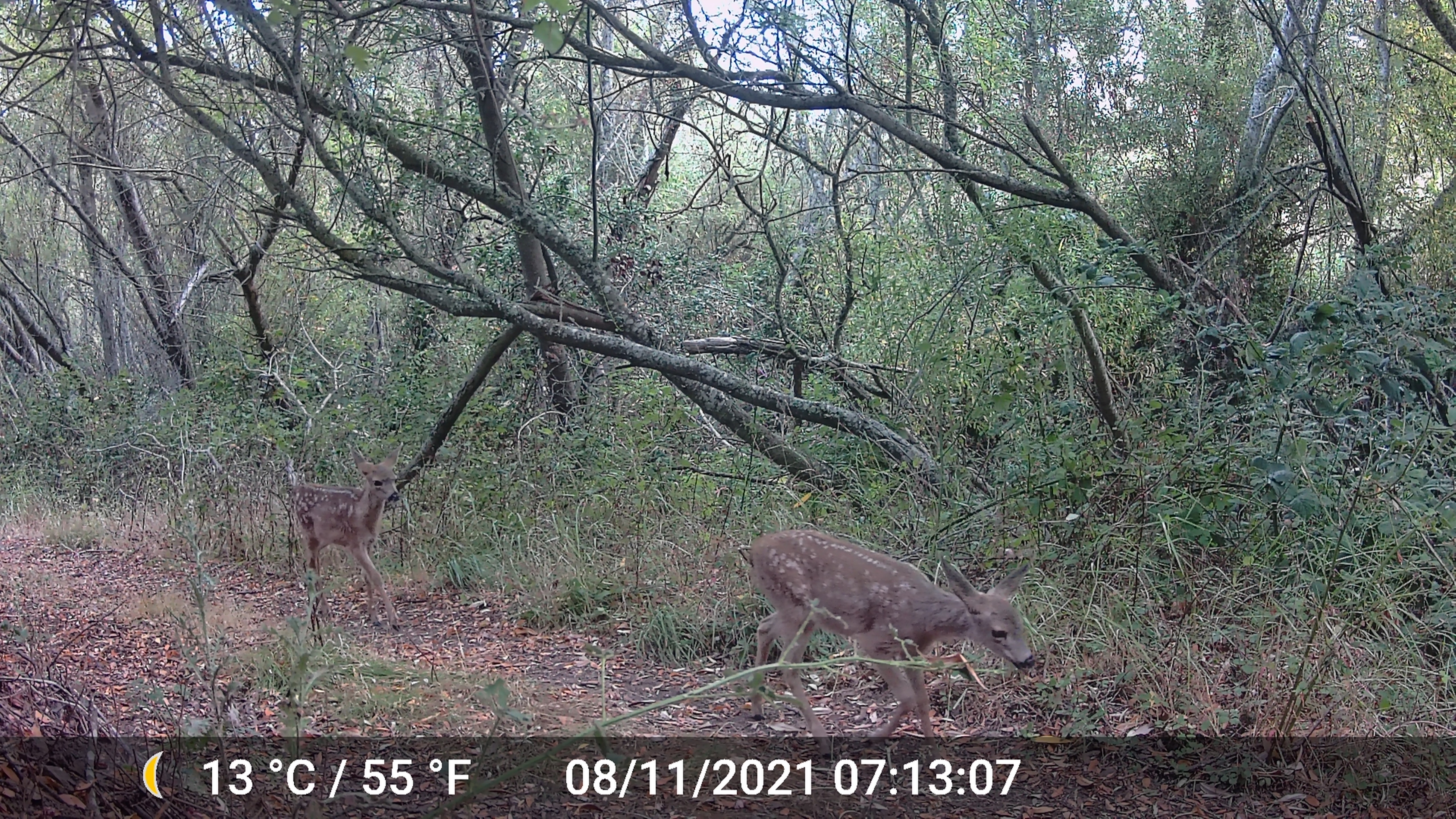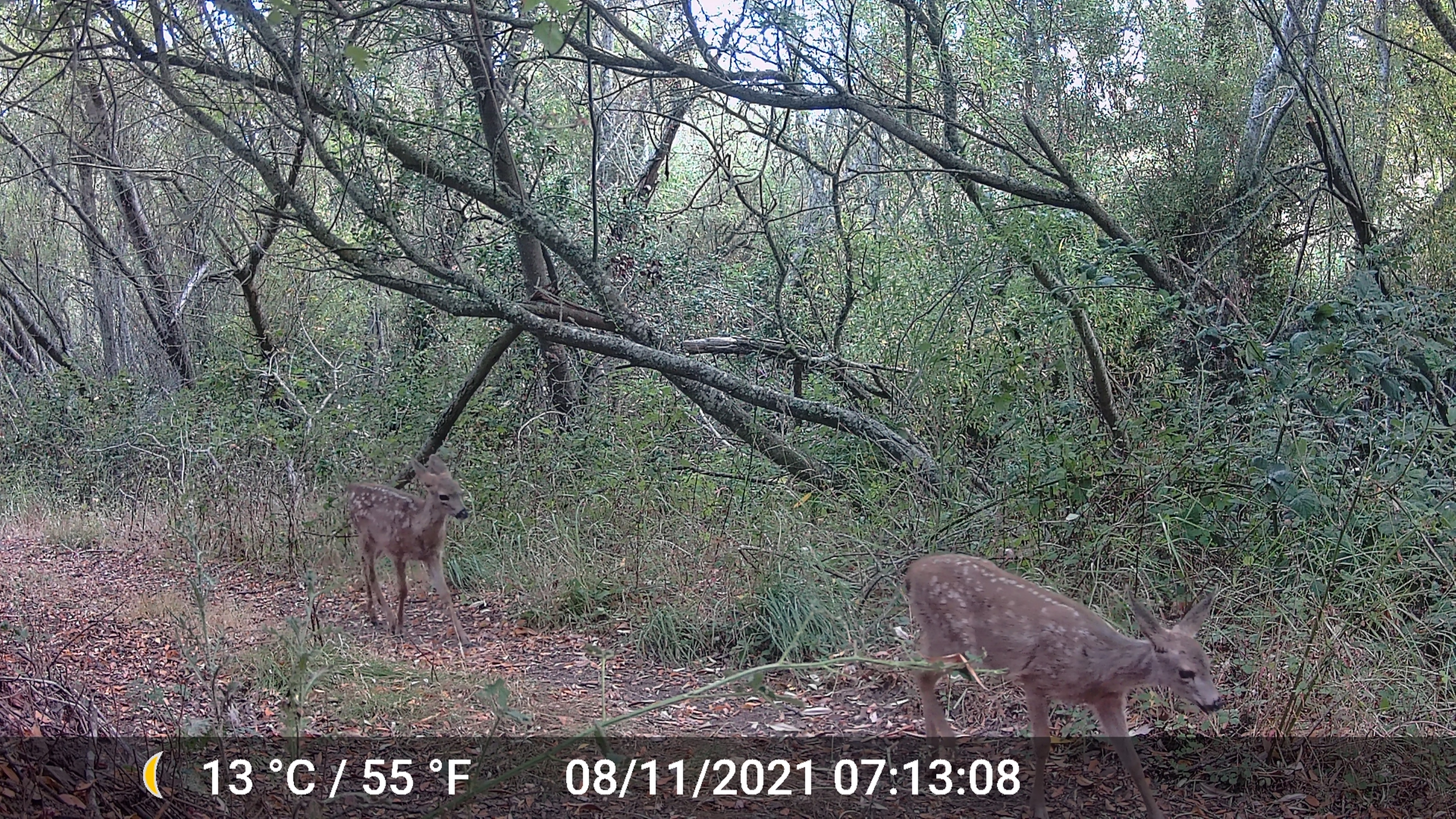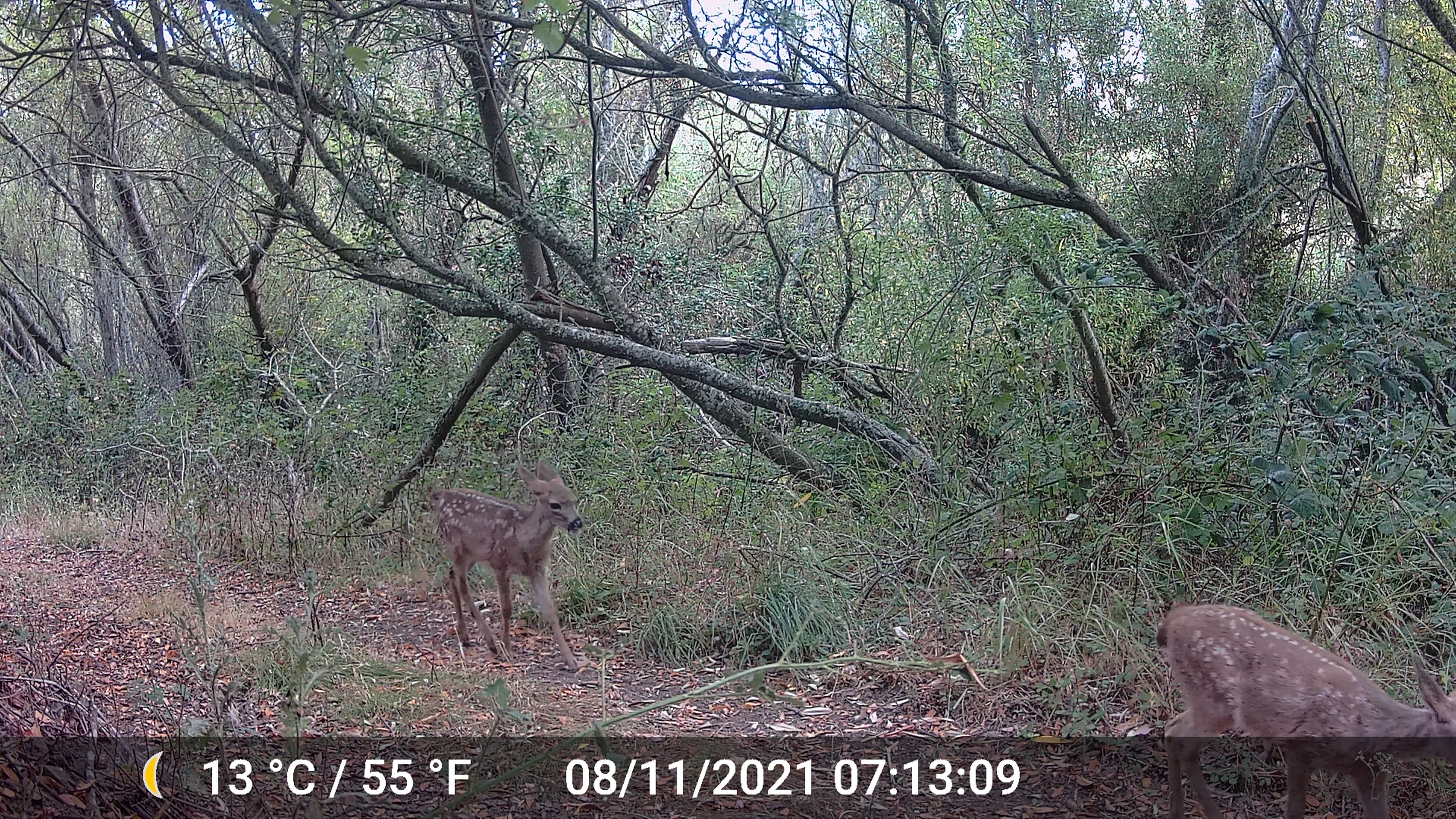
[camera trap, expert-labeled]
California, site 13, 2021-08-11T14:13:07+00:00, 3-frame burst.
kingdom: Animalia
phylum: Chordata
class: Mammalia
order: Artiodactyla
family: Cervidae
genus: Odocoileus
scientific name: Odocoileus hemionus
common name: mule deer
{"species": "mule deer (Odocoileus hemionus)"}